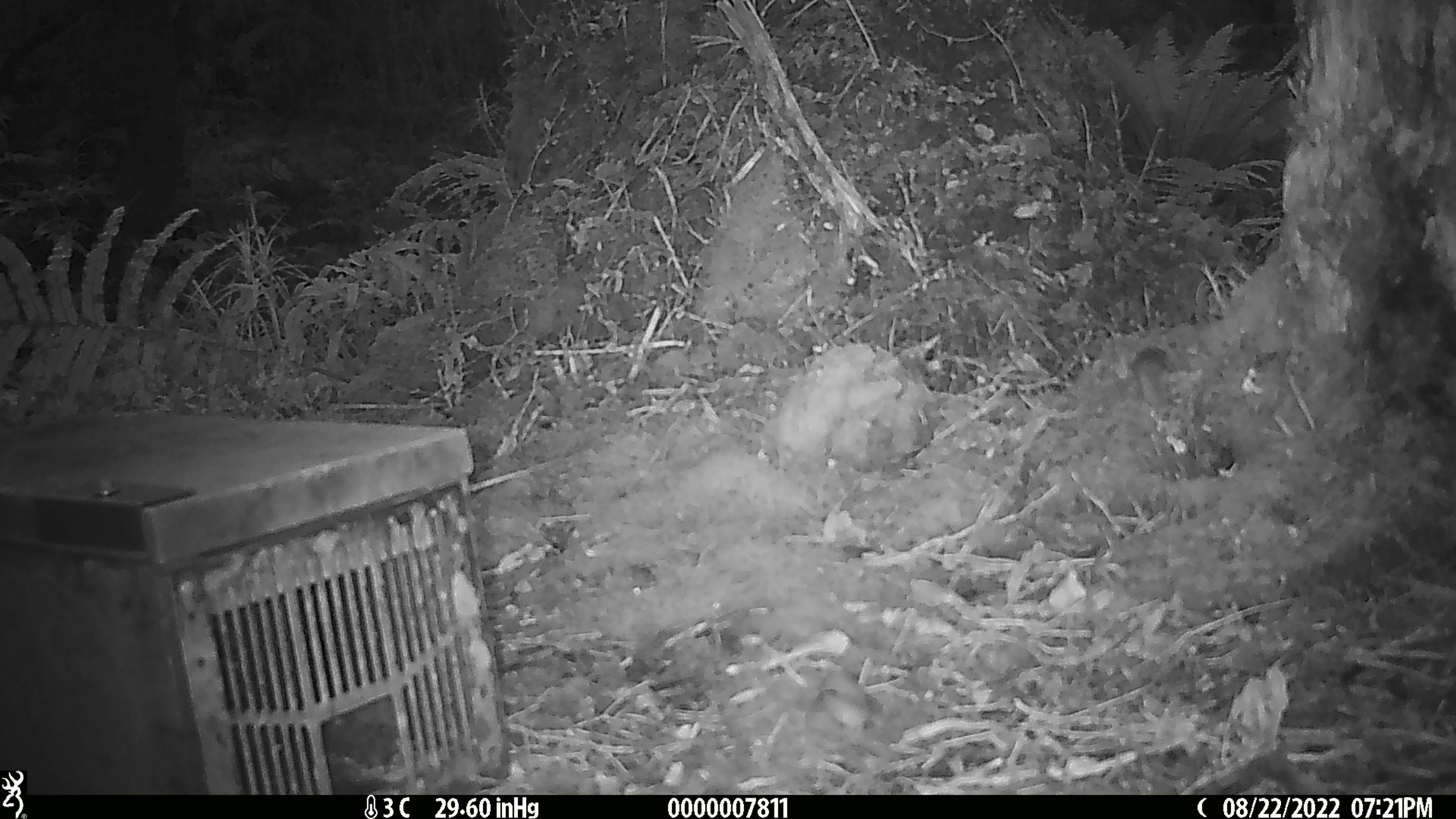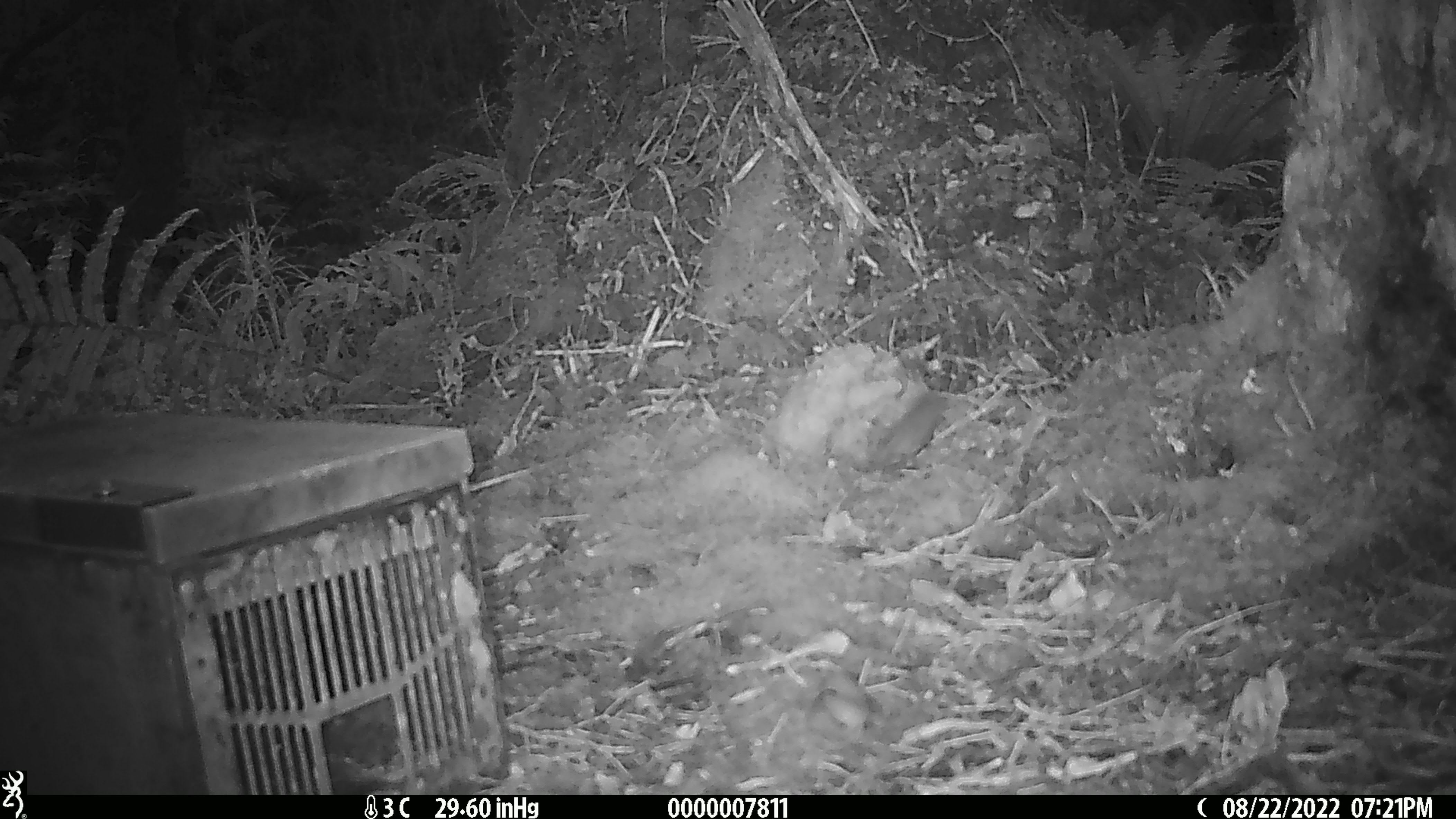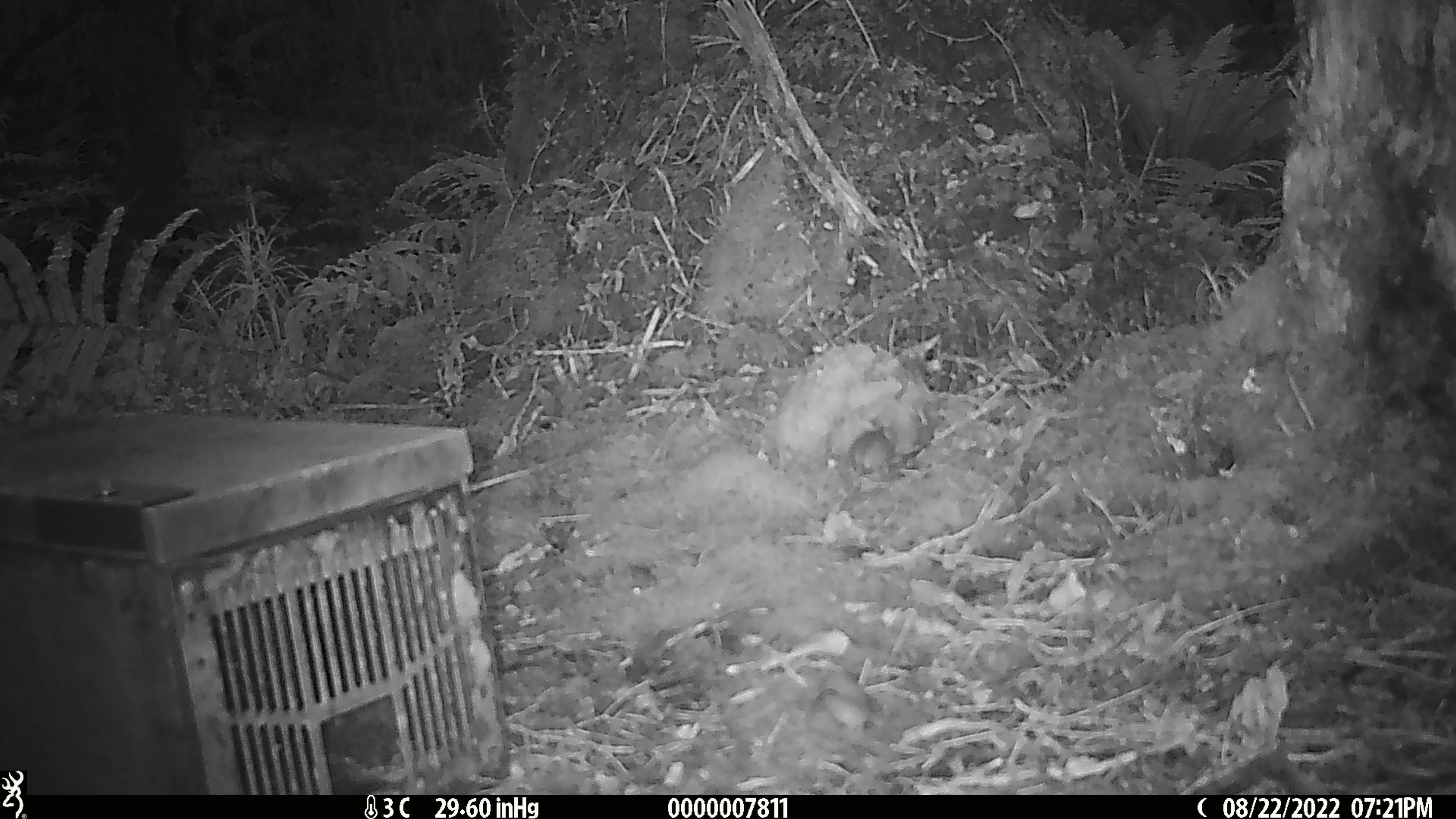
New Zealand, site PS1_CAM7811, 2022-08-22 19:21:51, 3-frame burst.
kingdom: Animalia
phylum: Chordata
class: Mammalia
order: Rodentia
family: Muridae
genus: Mus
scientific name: Mus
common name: mouse